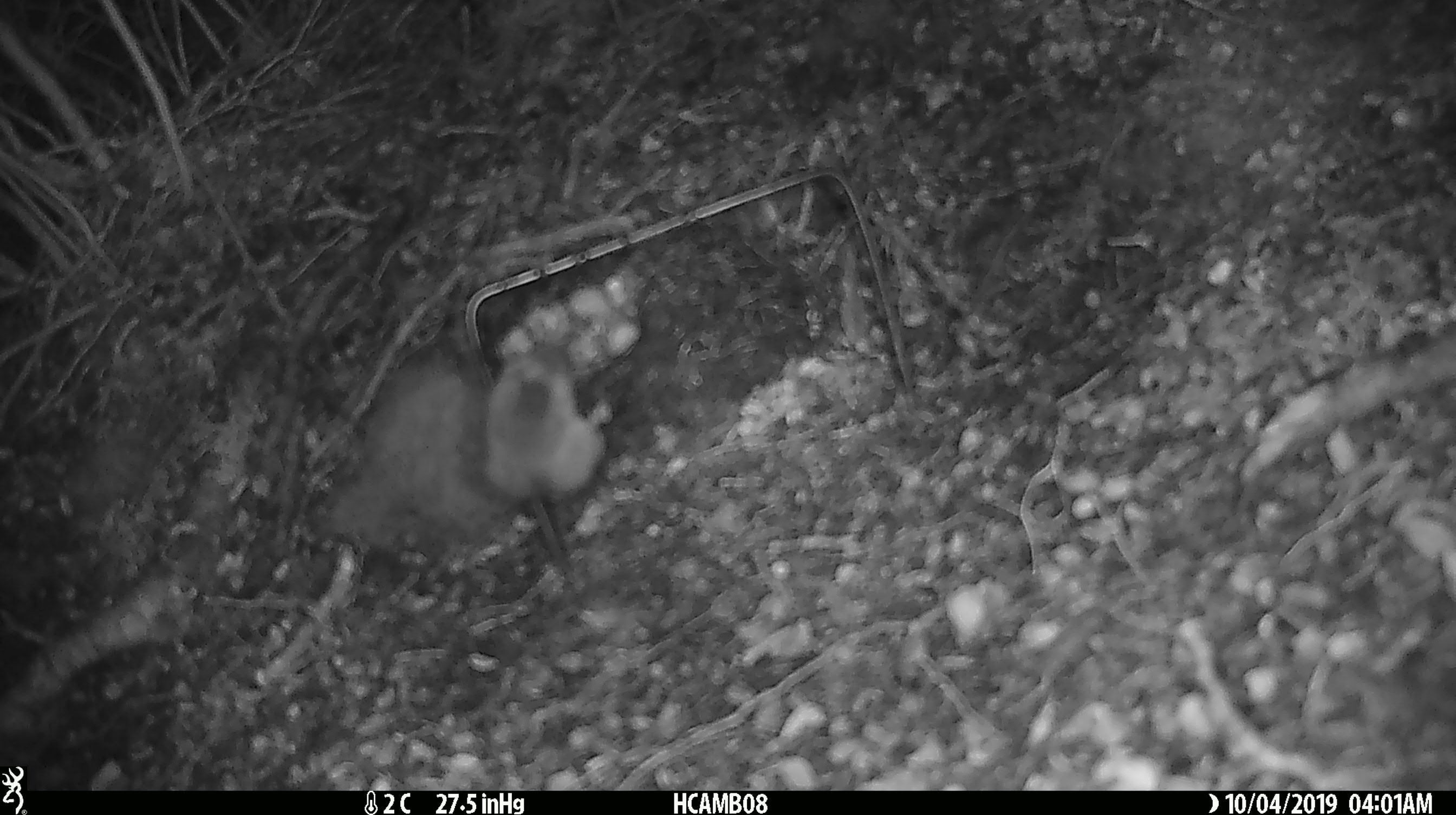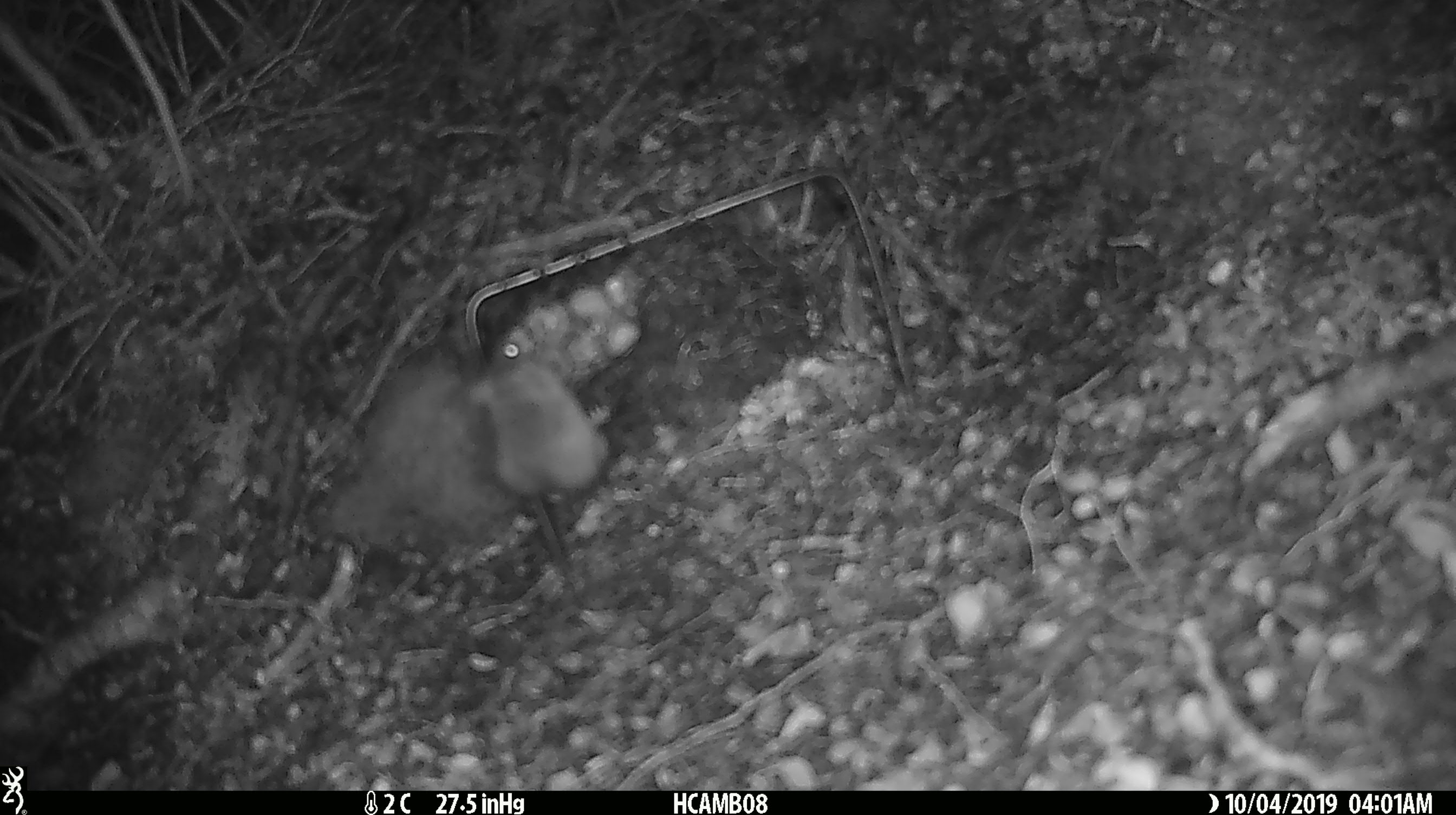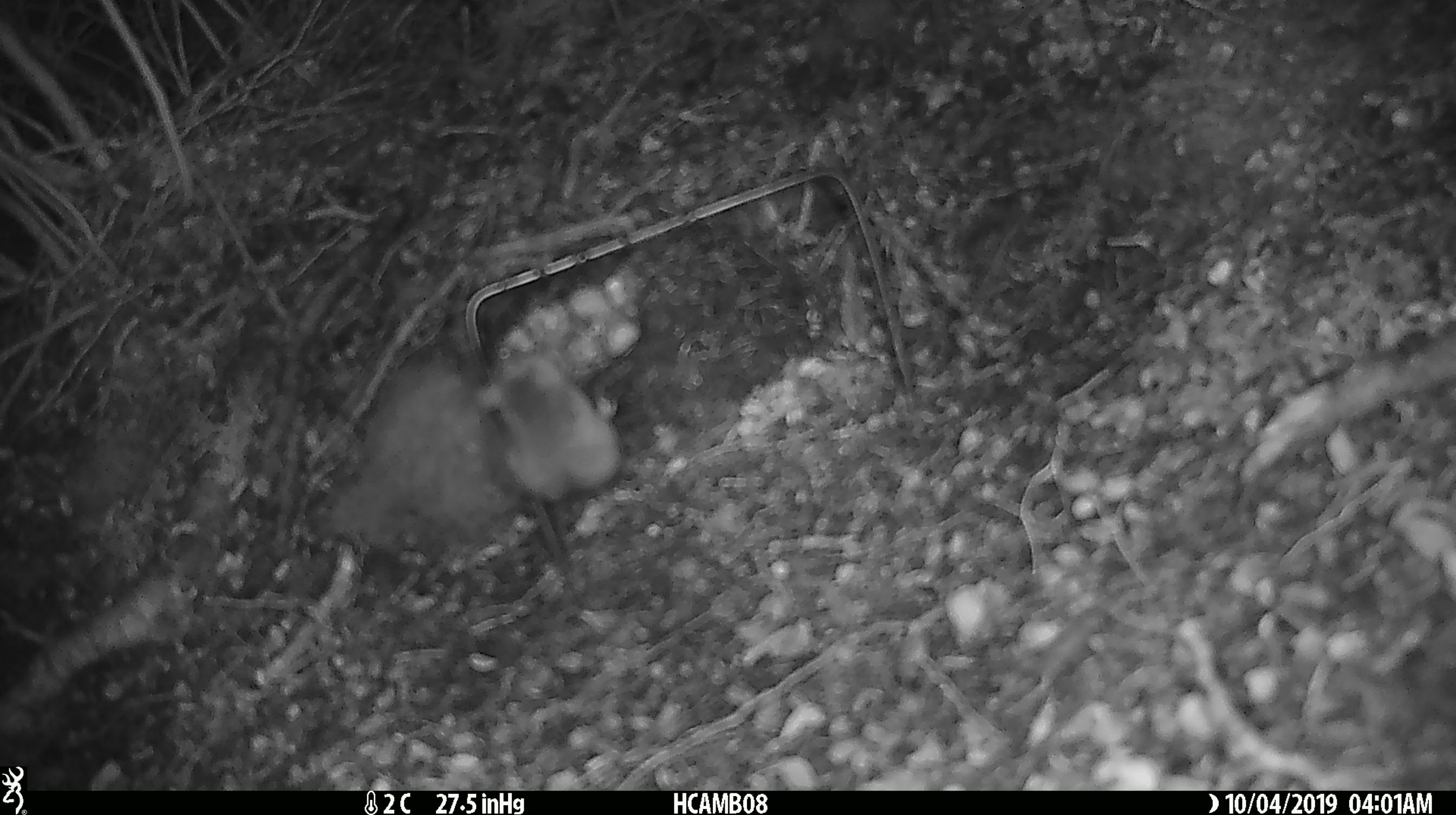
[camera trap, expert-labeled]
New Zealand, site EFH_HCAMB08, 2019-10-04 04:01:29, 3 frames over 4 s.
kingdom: Animalia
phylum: Chordata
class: Mammalia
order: Rodentia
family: Muridae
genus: Mus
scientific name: Mus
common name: mouse